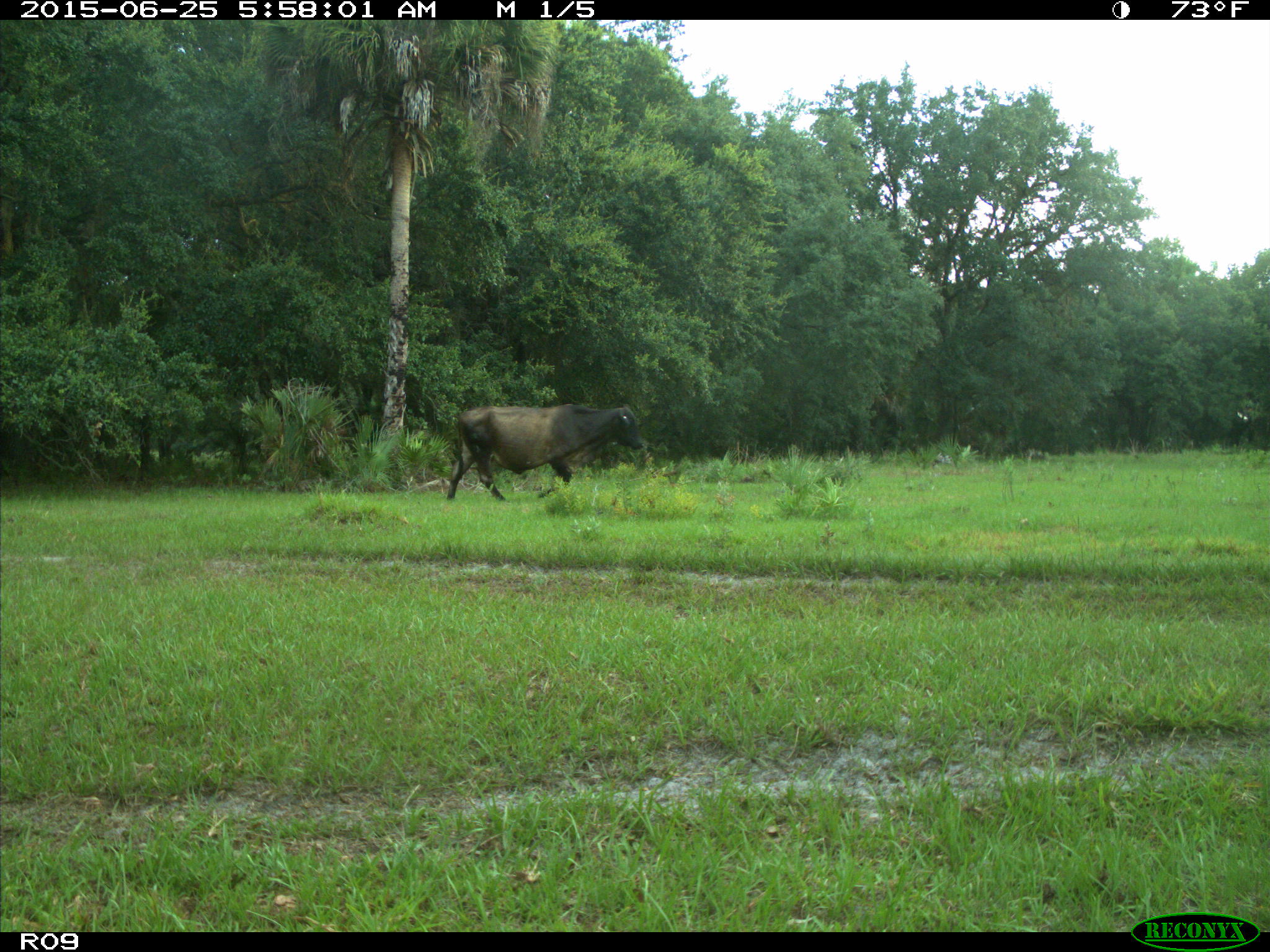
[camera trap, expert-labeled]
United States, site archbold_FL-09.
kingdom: Animalia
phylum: Chordata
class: Mammalia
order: Artiodactyla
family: Bovidae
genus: Bos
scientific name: Bos taurus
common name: domestic cow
Bos taurus (domestic cow).